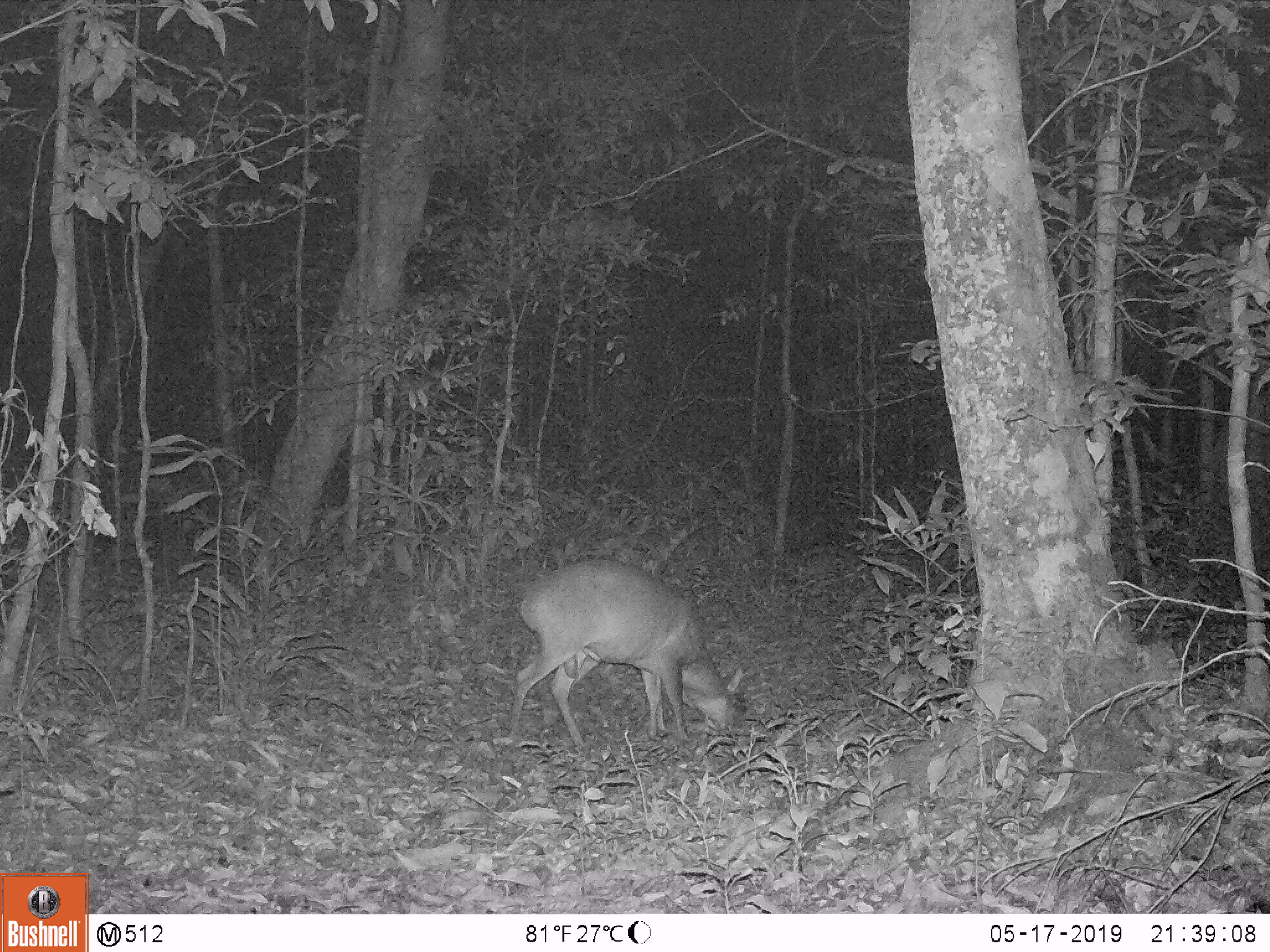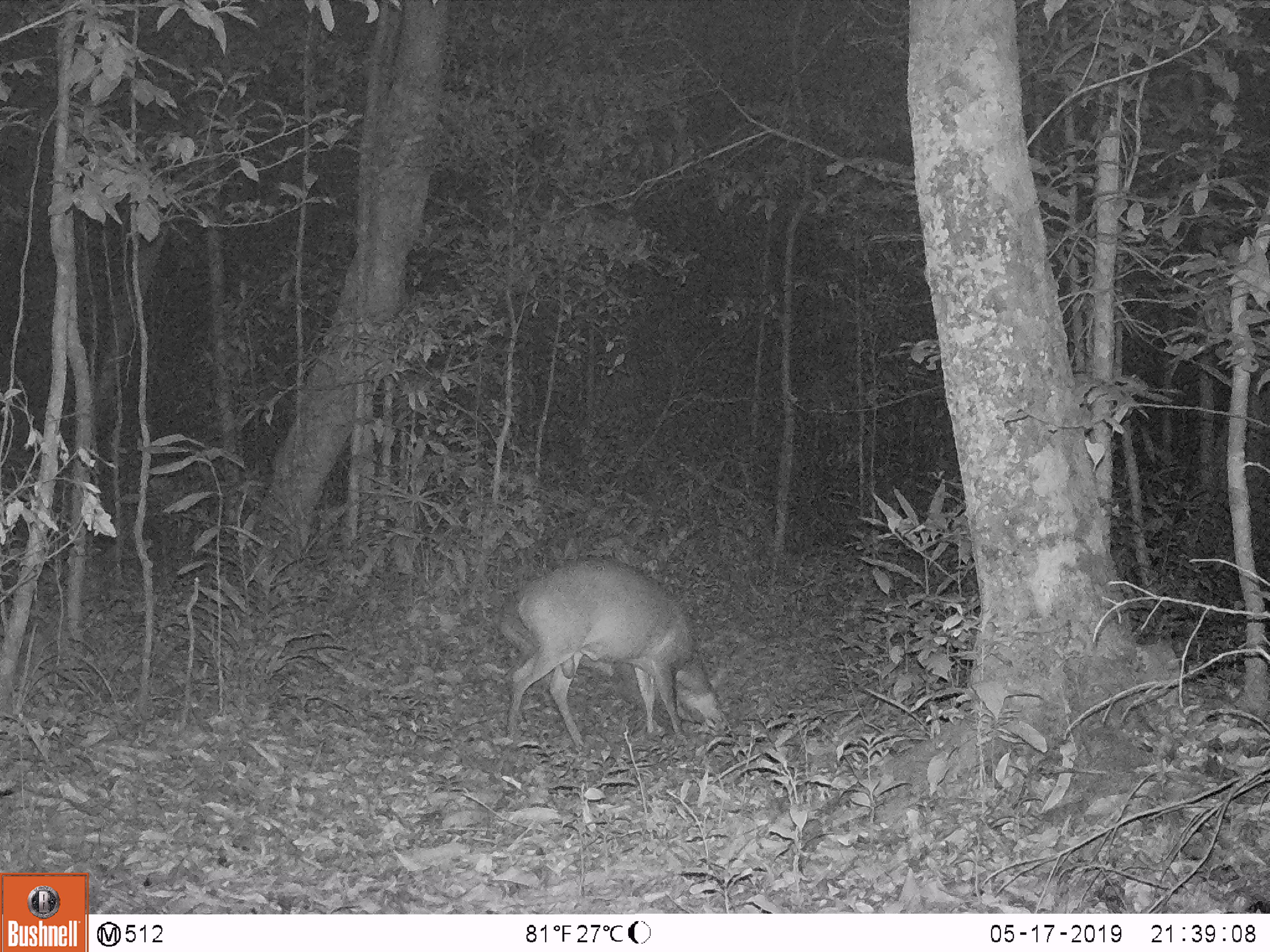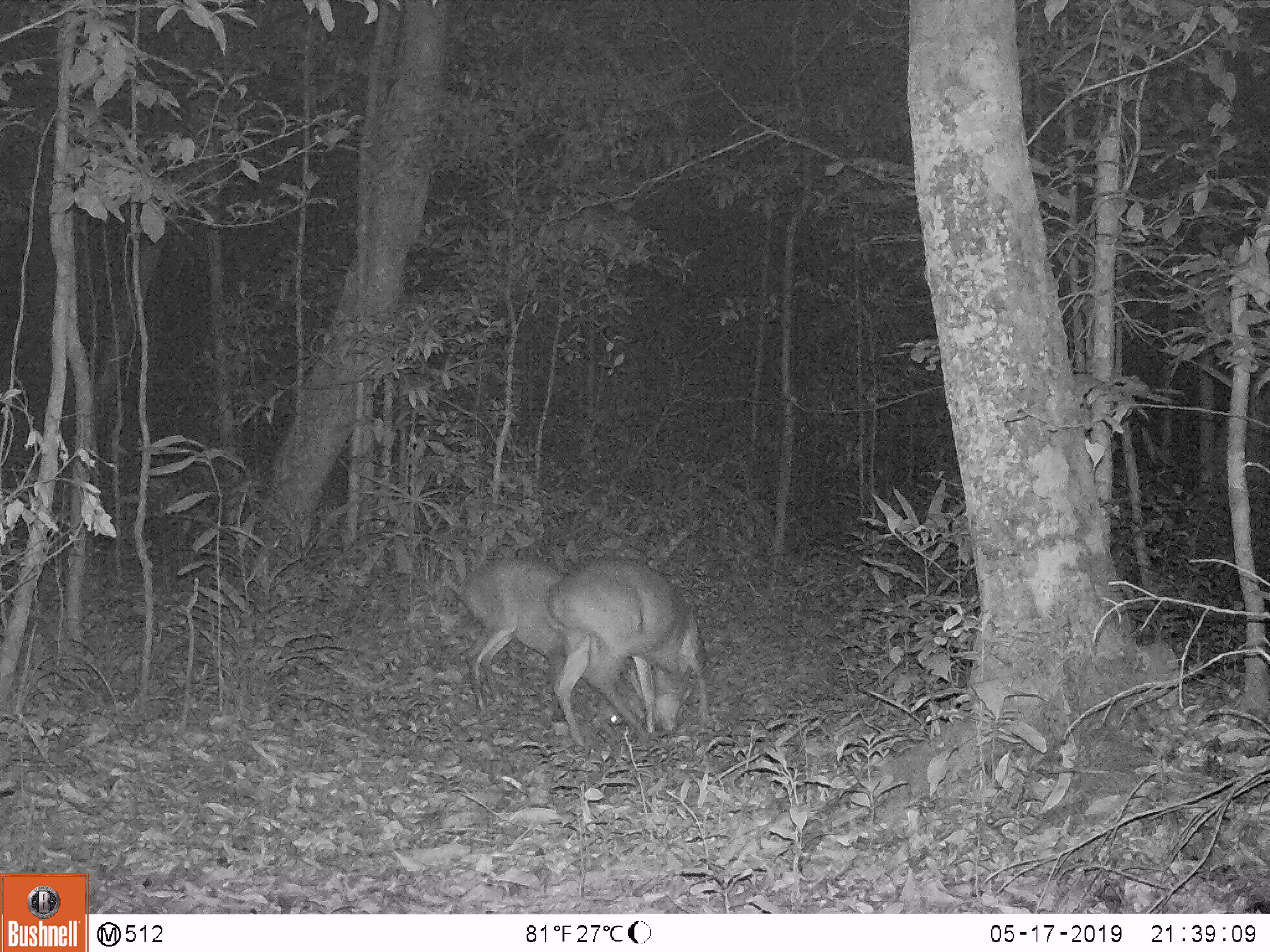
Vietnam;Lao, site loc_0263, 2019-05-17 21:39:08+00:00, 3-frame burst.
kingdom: Animalia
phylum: Chordata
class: Mammalia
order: Artiodactyla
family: Cervidae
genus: Muntiacus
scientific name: Muntiacus vuquangensis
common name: large-antlered muntjac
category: large antlered muntjac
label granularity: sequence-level